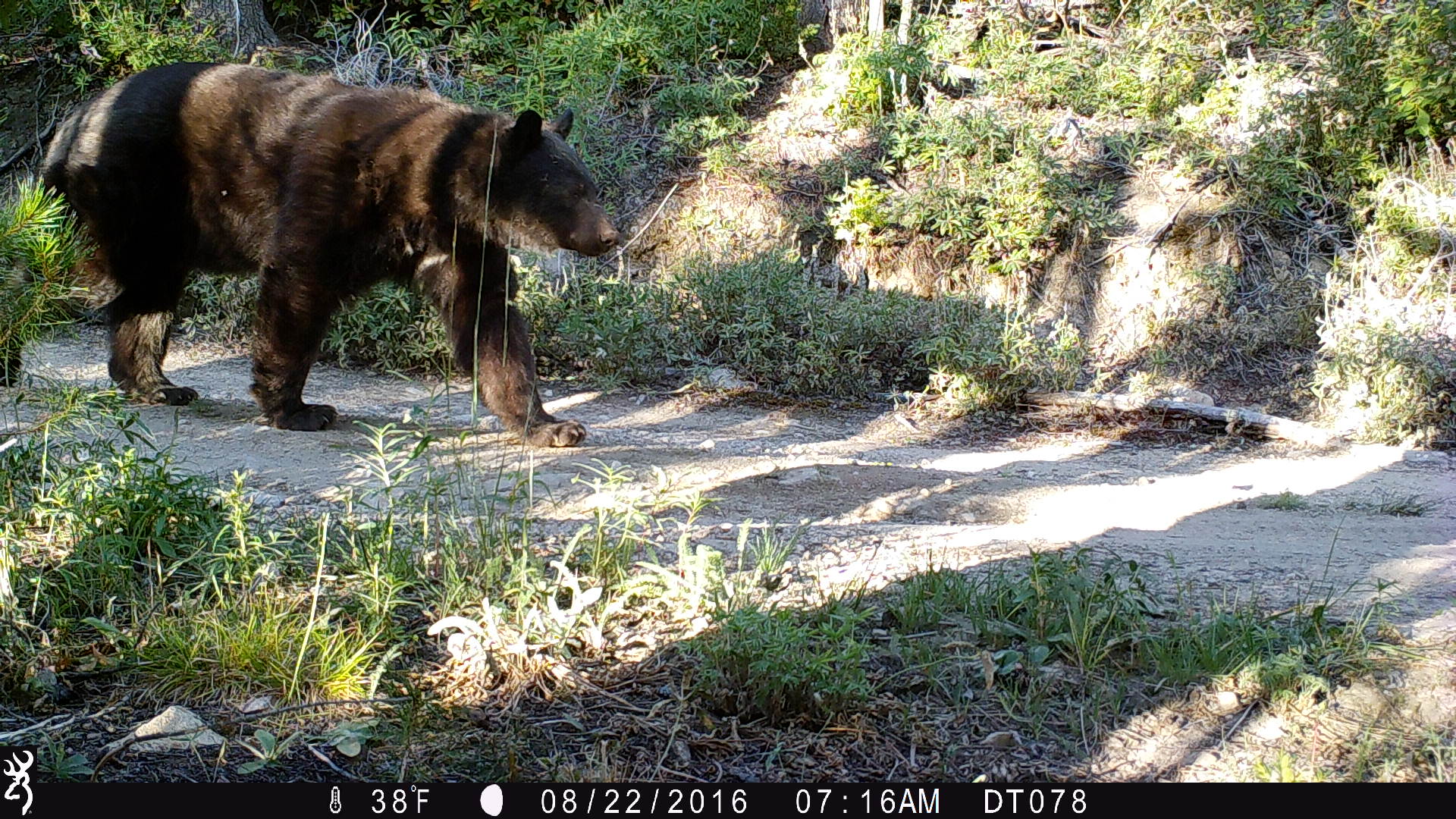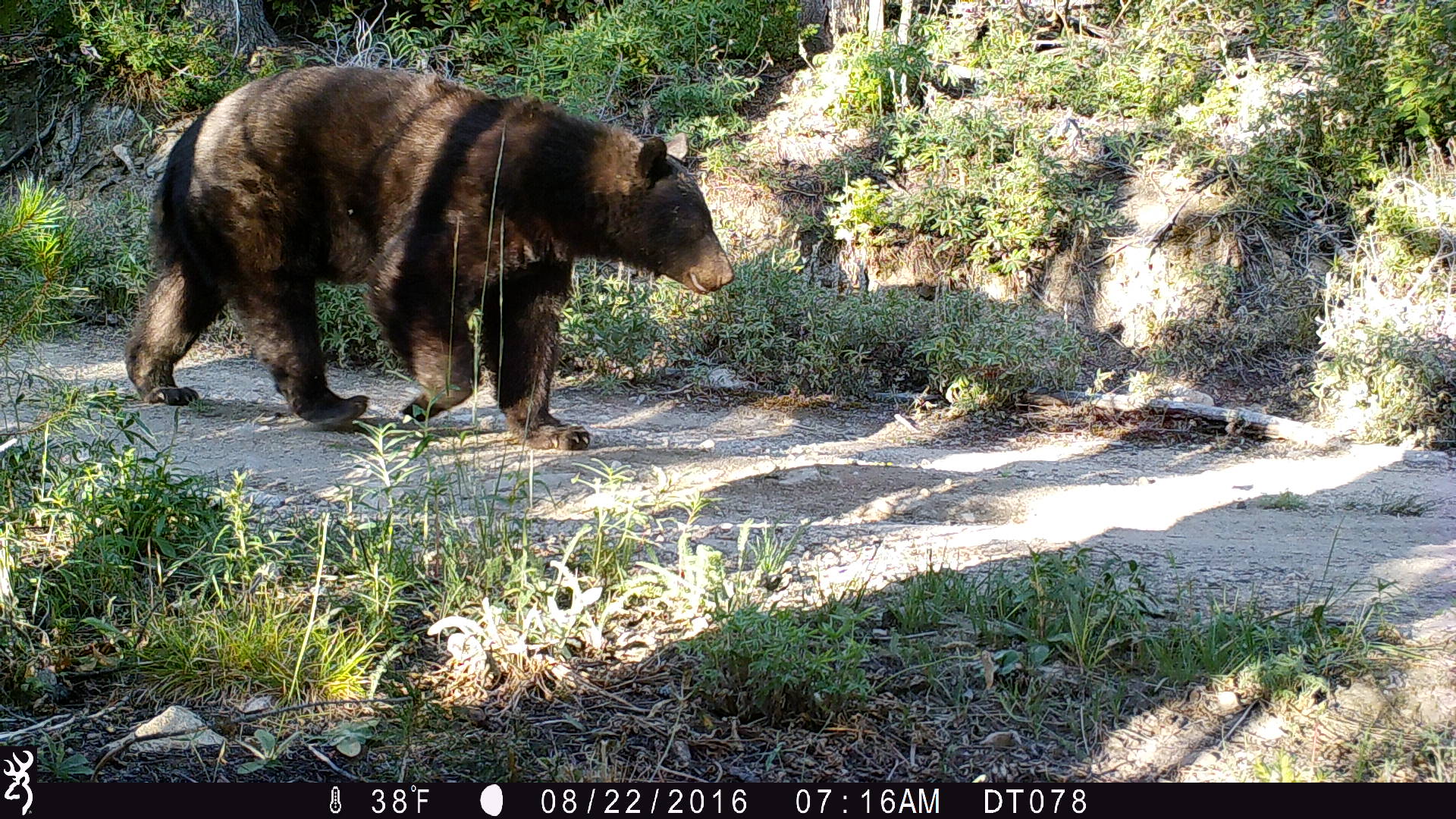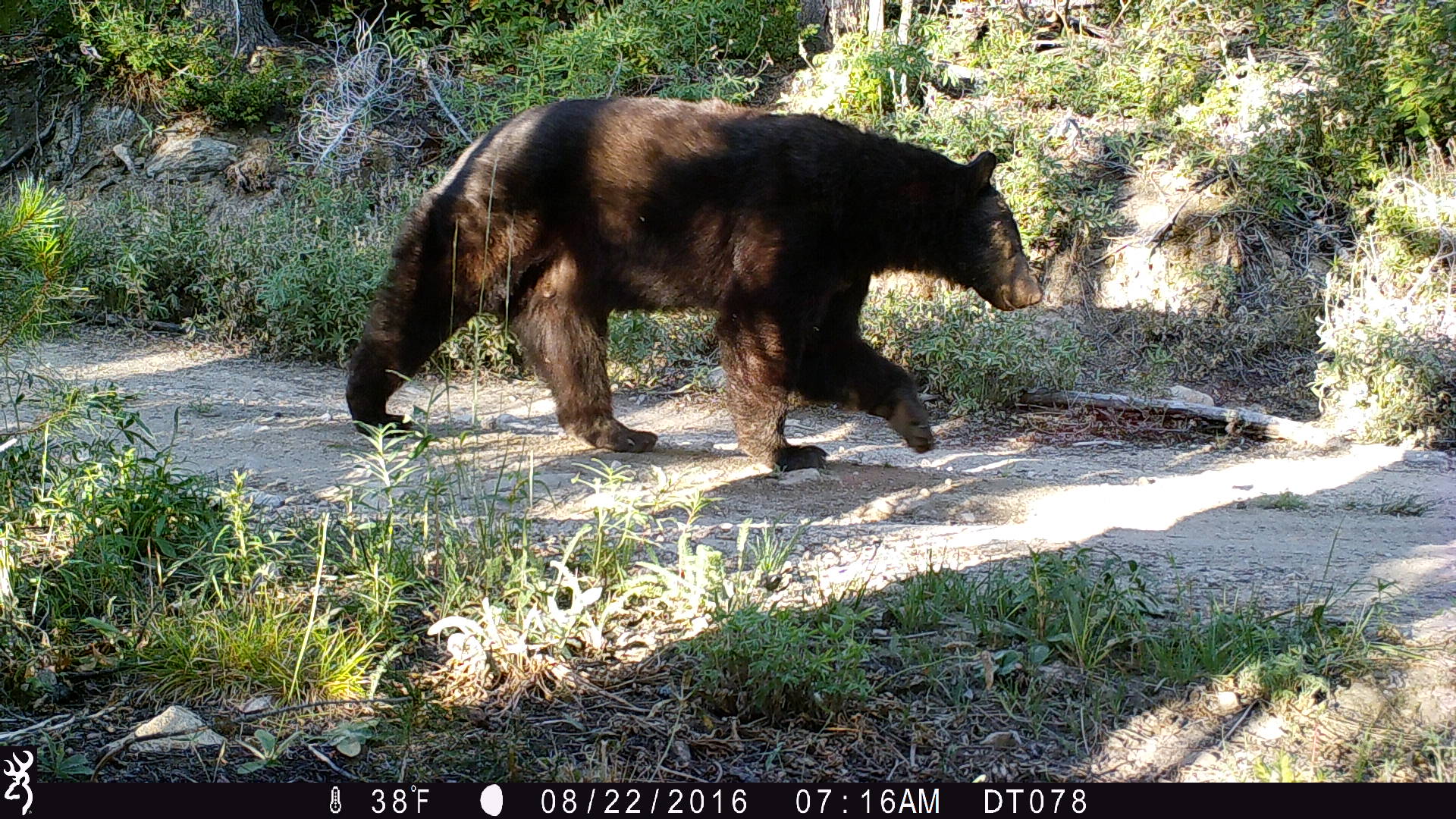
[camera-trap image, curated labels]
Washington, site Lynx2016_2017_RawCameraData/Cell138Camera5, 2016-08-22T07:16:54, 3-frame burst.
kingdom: Animalia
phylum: Chordata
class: Mammalia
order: Carnivora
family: Ursidae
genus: Ursus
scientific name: Ursus americanus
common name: american black bear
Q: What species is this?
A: Ursus americanus (american black bear).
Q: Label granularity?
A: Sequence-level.